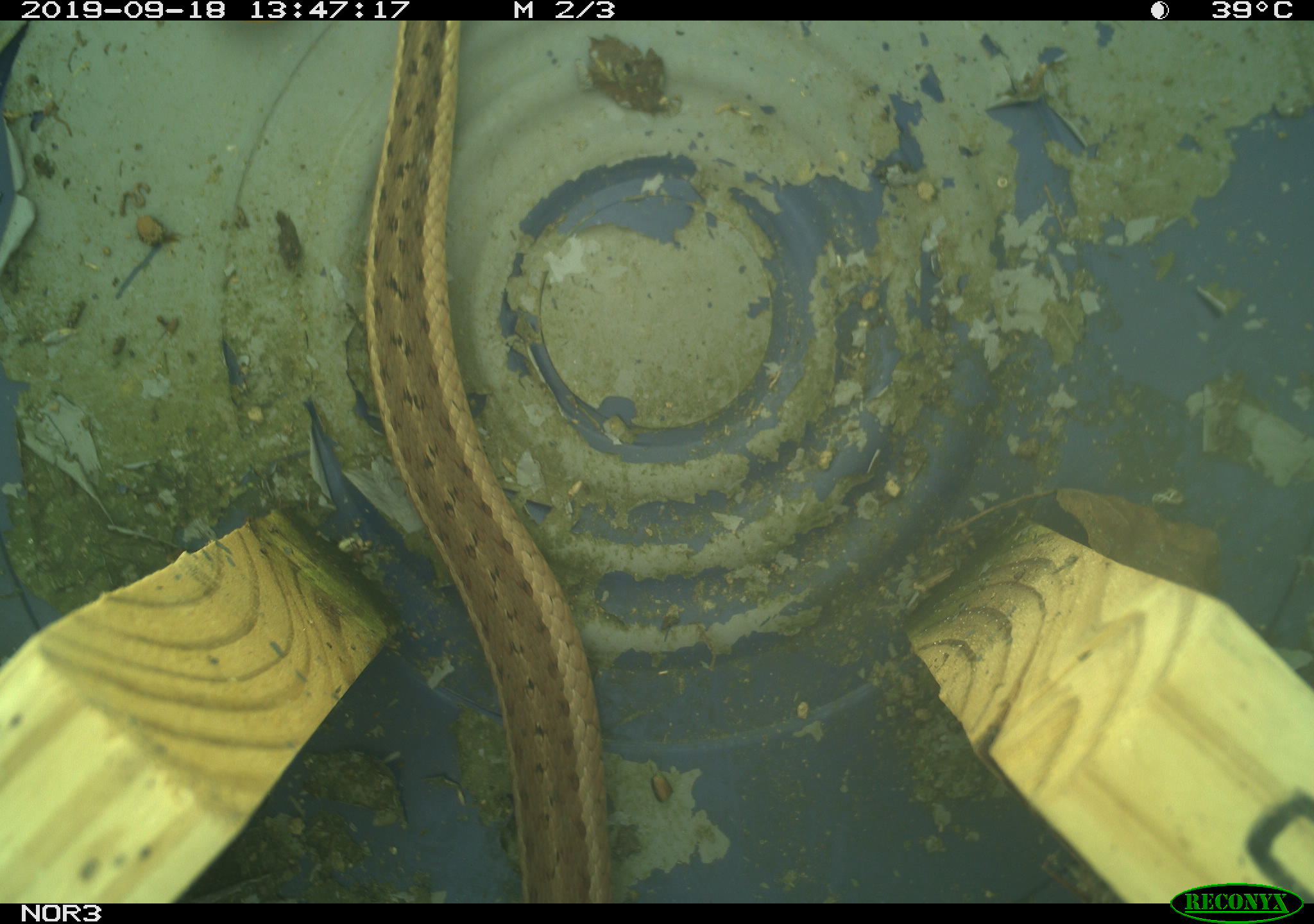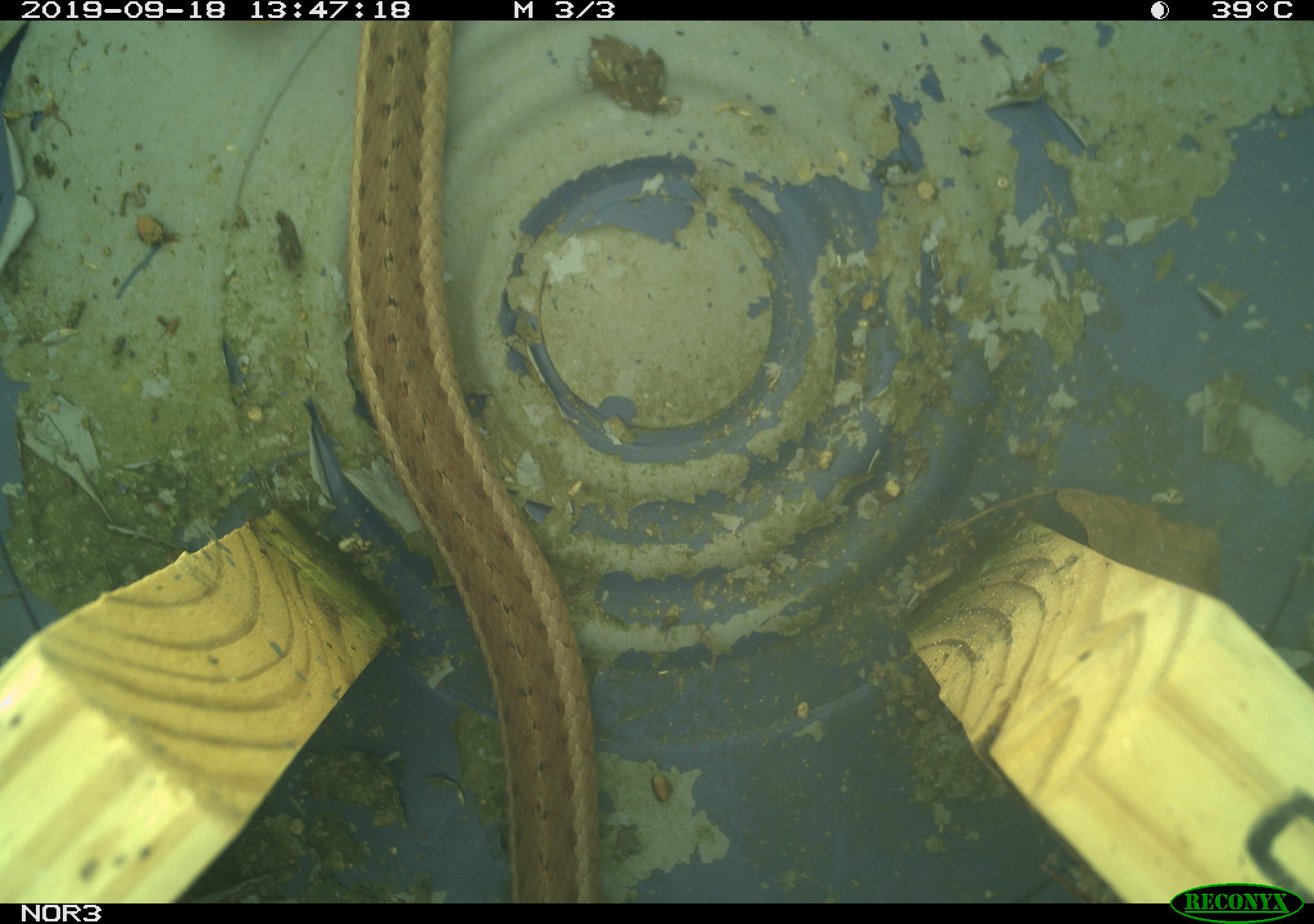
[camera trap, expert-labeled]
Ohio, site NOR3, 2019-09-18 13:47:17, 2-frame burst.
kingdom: Animalia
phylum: Chordata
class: Reptilia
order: Squamata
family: Colubridae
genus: Thamnophis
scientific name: Thamnophis sirtalis sirtalis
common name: eastern gartersnake